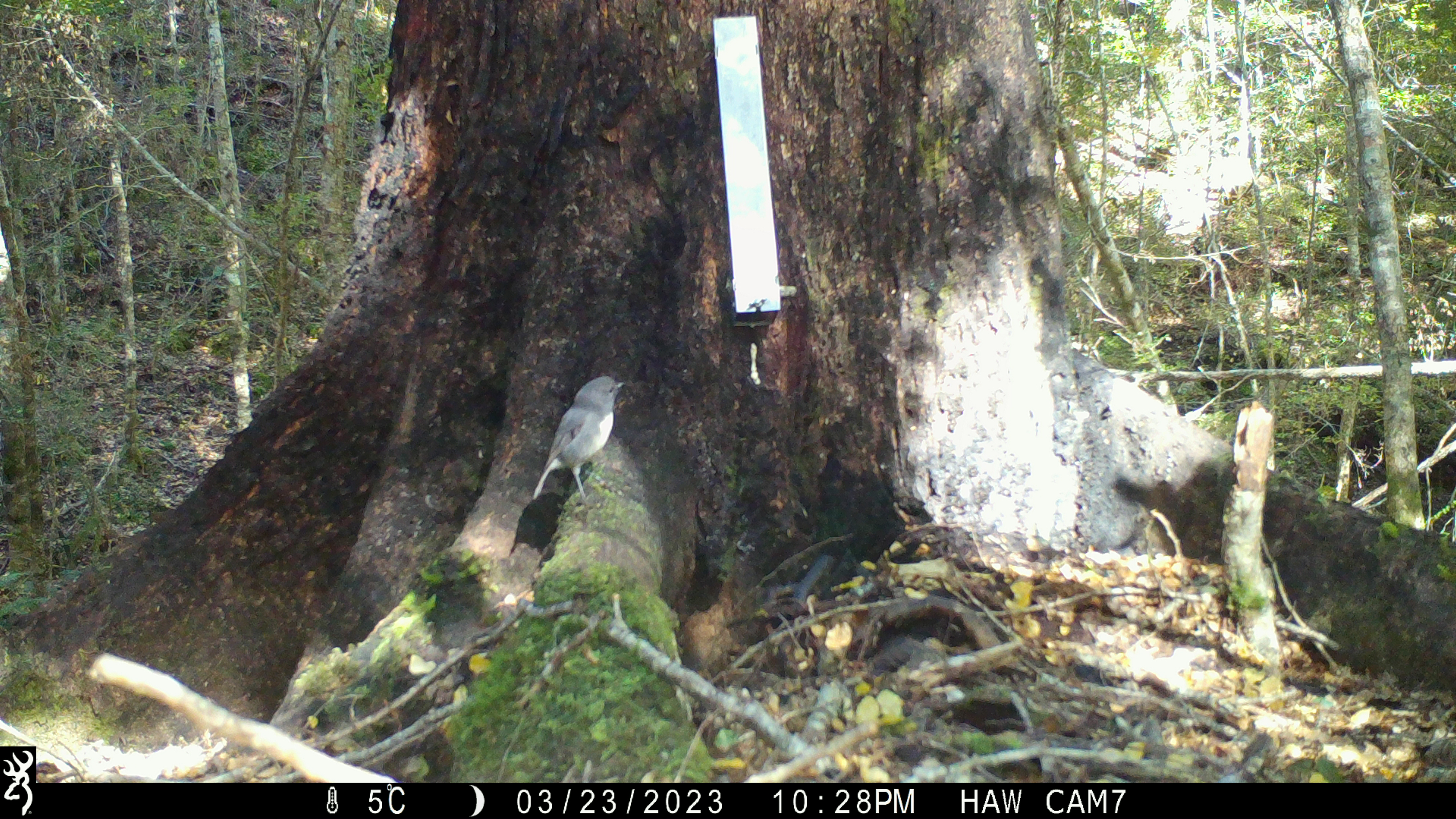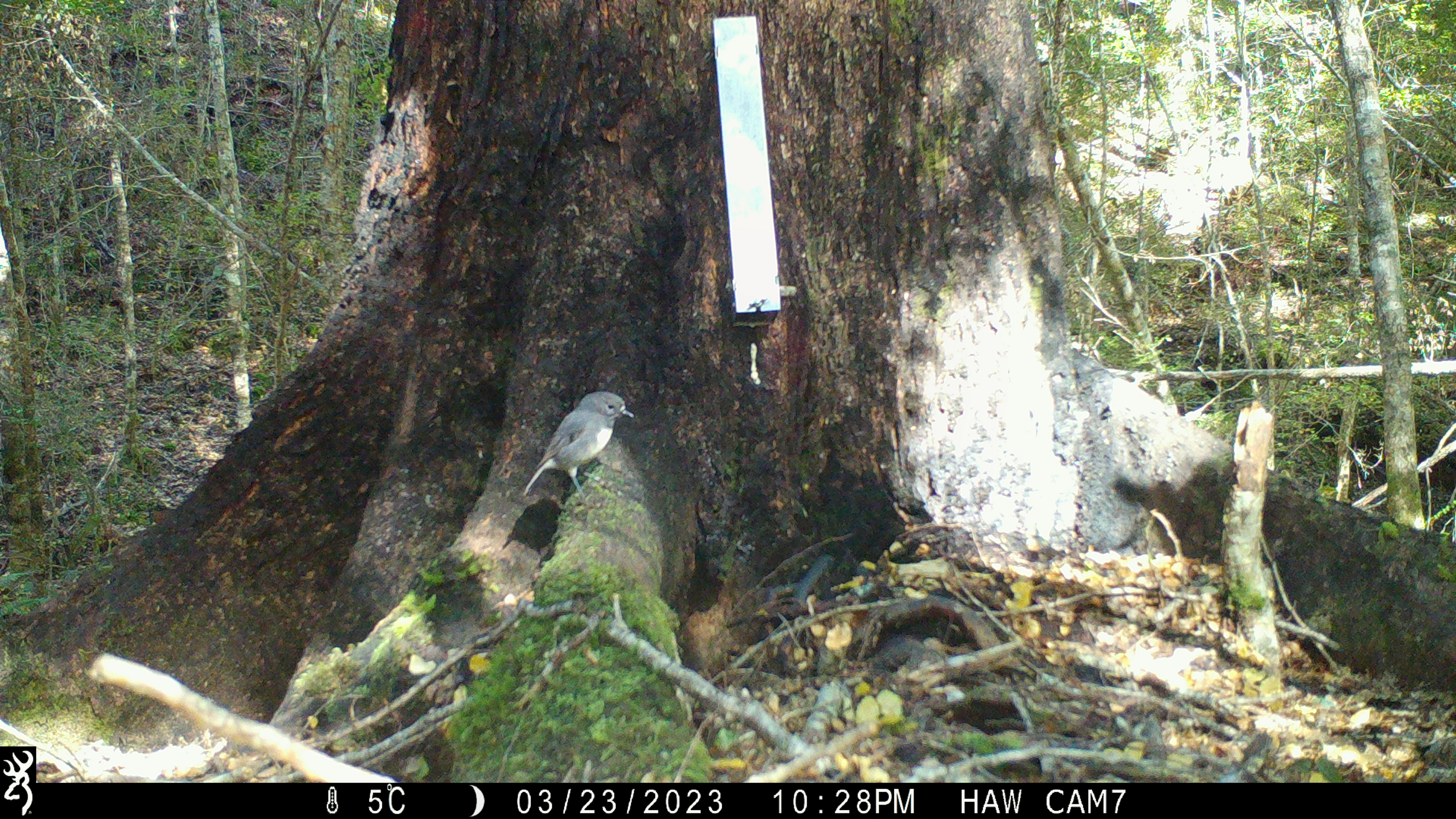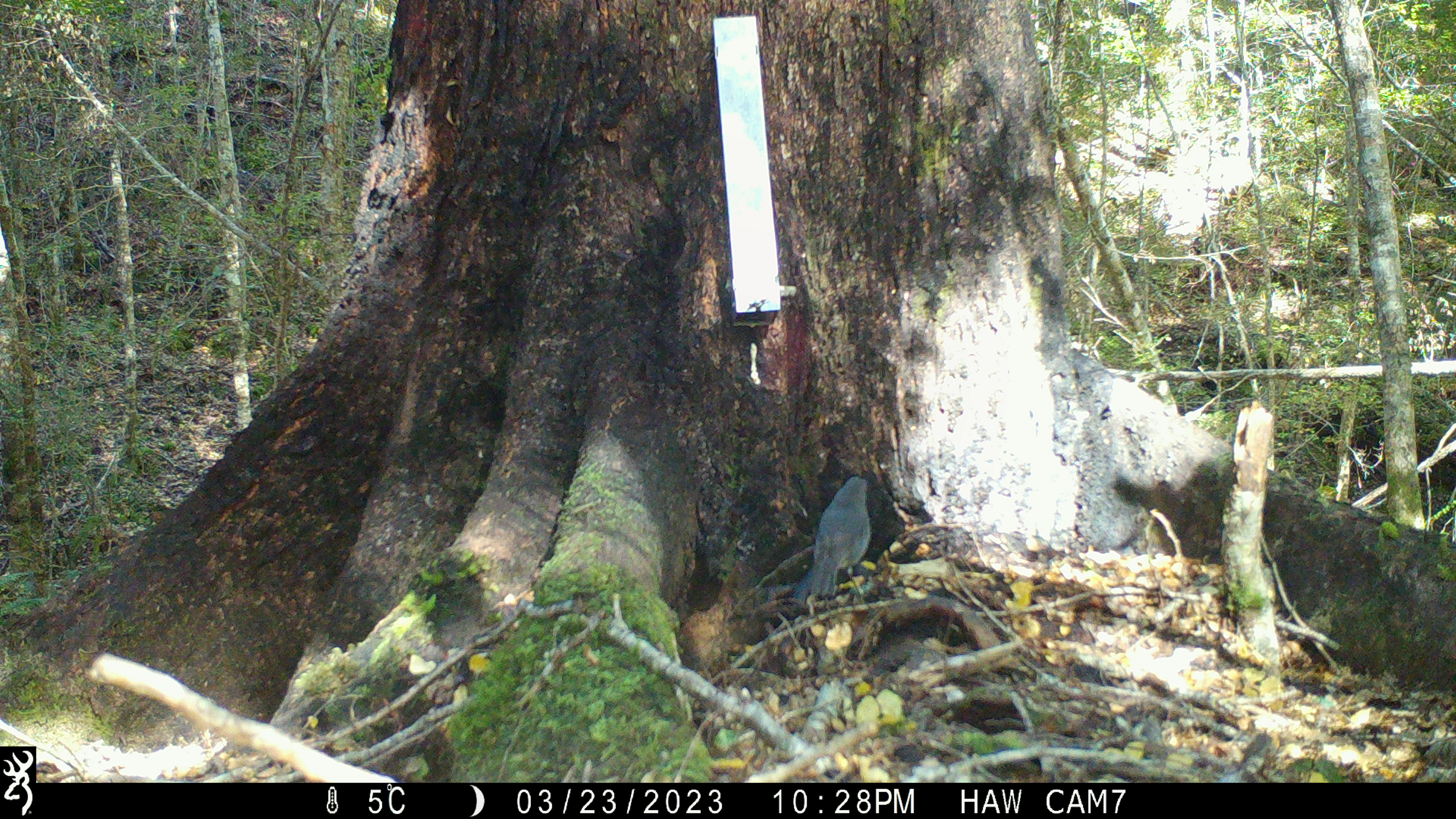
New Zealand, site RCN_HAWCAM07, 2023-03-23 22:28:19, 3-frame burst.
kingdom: Animalia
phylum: Chordata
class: Aves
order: Passeriformes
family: Petroicidae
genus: Petroica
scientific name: Petroica australis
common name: new zealand robin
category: robin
Robin (new zealand robin) (Petroica australis).